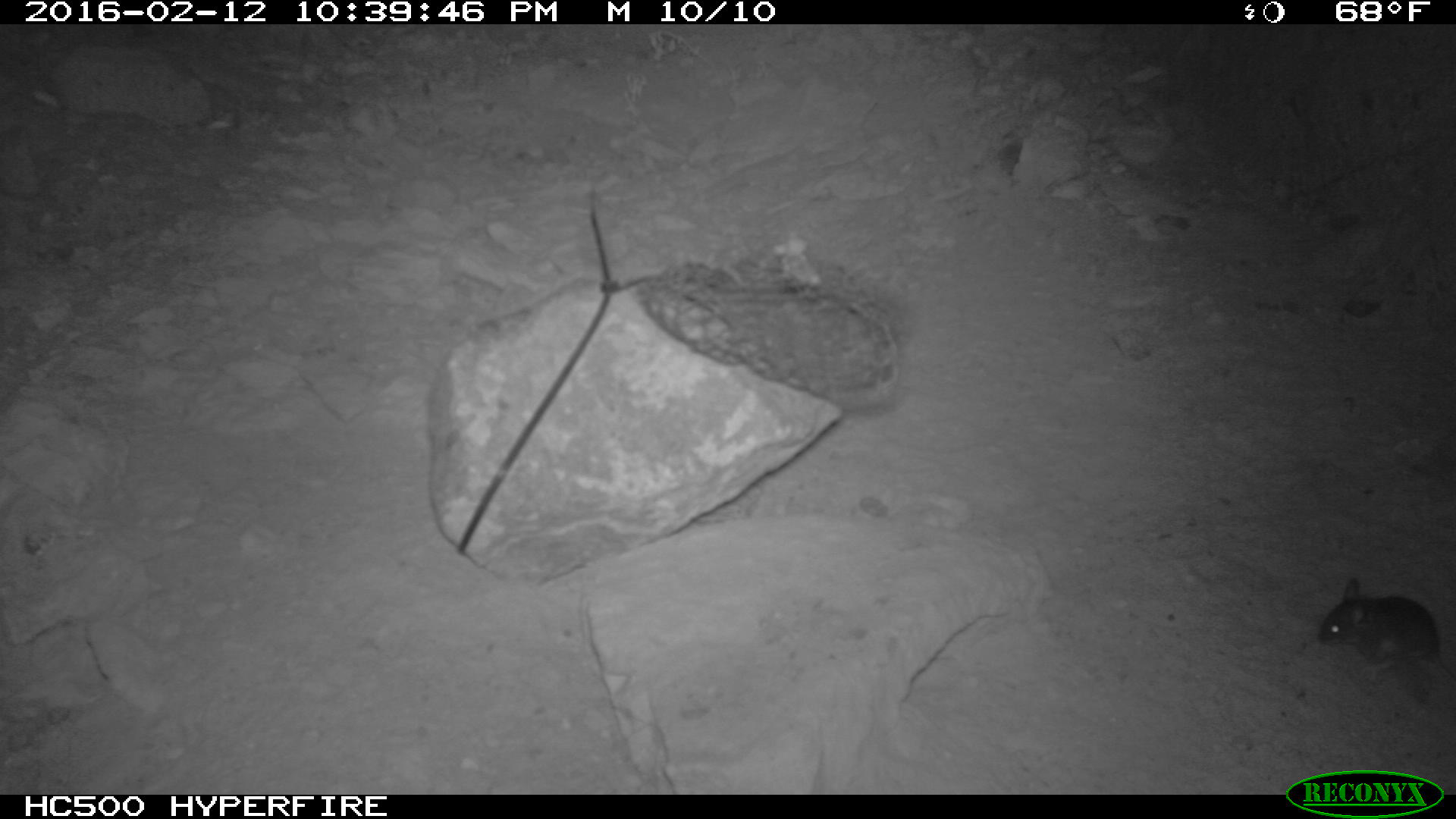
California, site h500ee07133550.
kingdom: Animalia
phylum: Chordata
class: Mammalia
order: Rodentia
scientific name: Rodentia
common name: rodent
Rodent (Rodentia).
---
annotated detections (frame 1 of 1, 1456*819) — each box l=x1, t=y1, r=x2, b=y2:
rodent: l=1316, t=575, r=1455, b=681